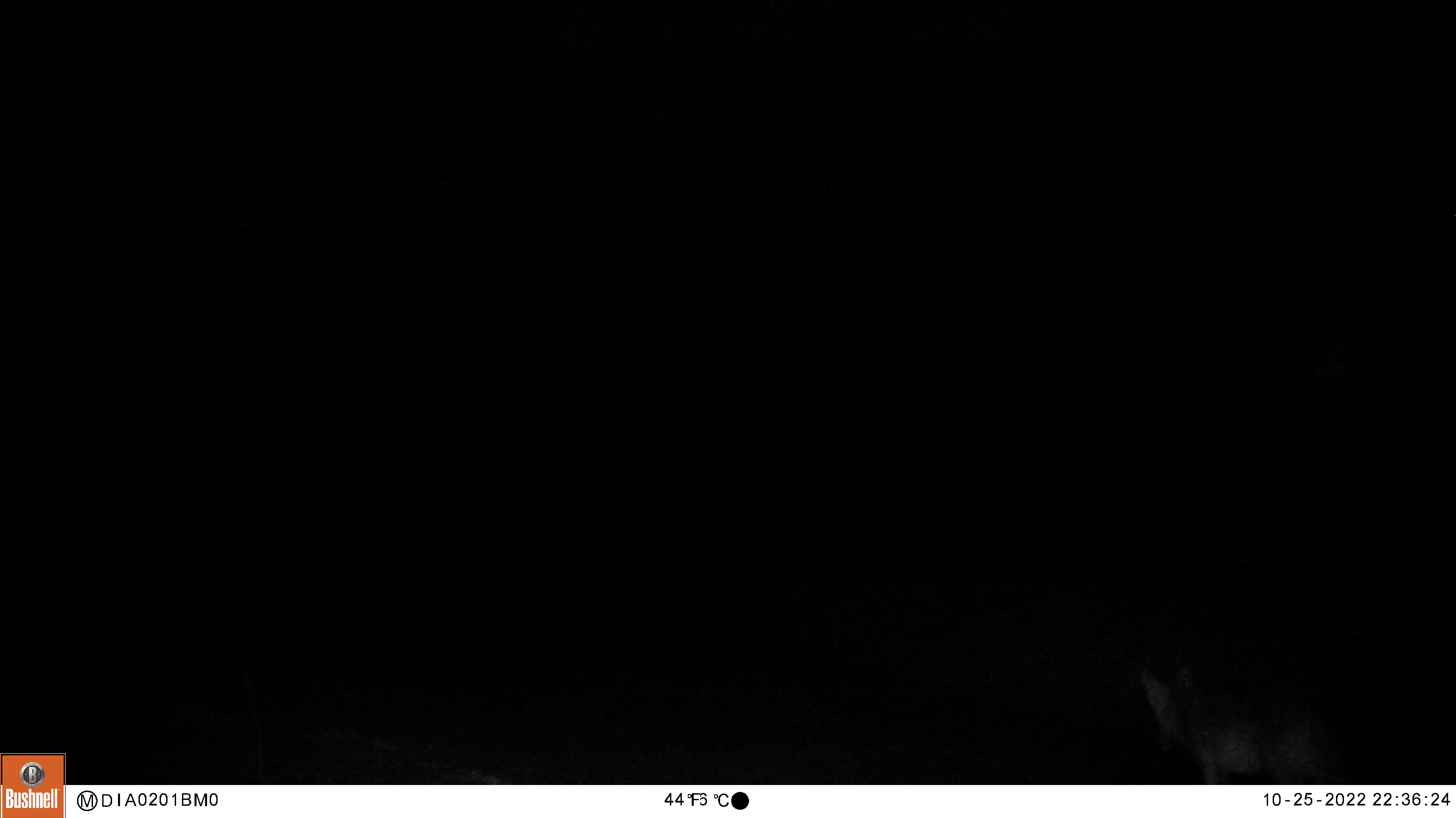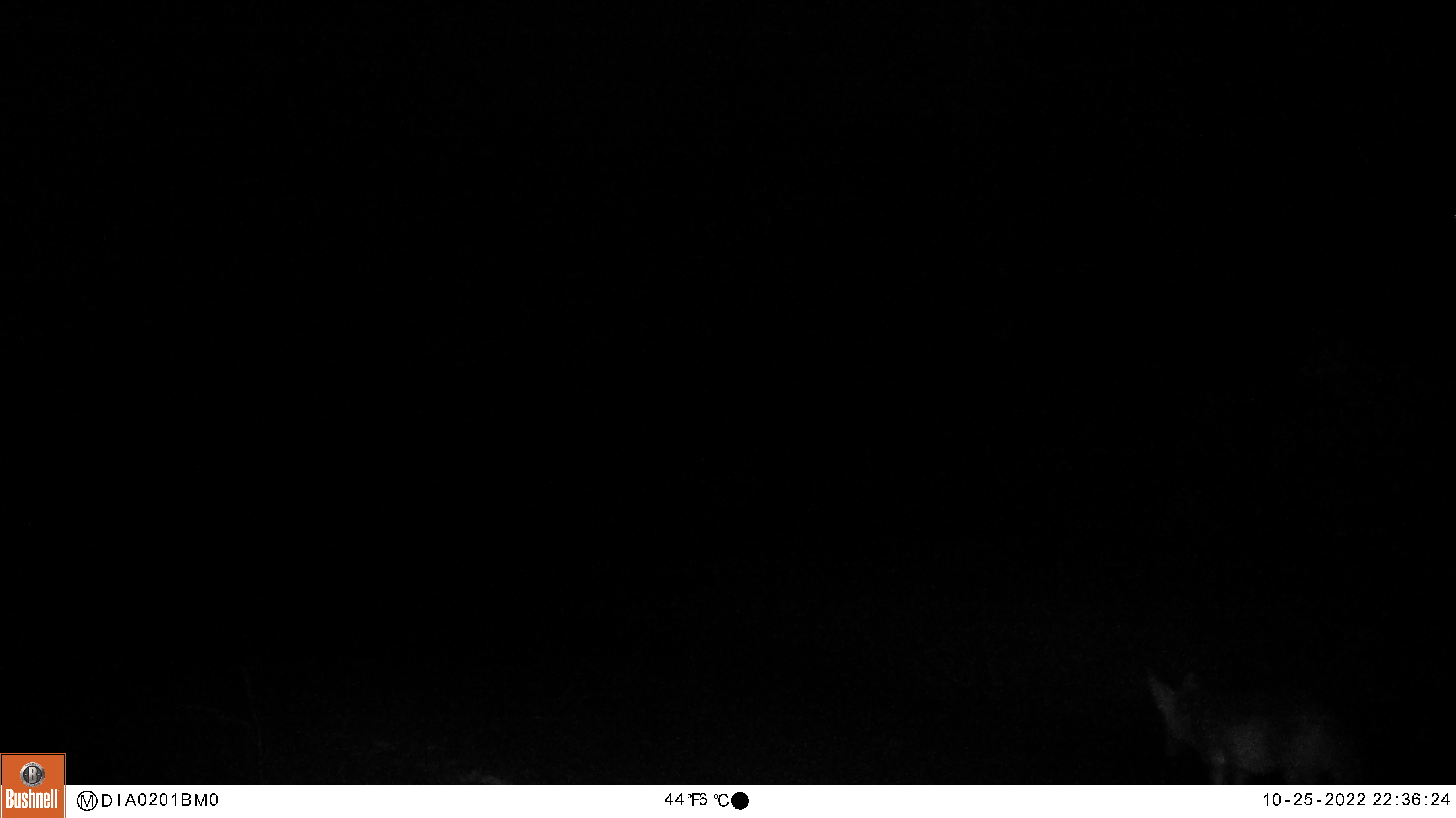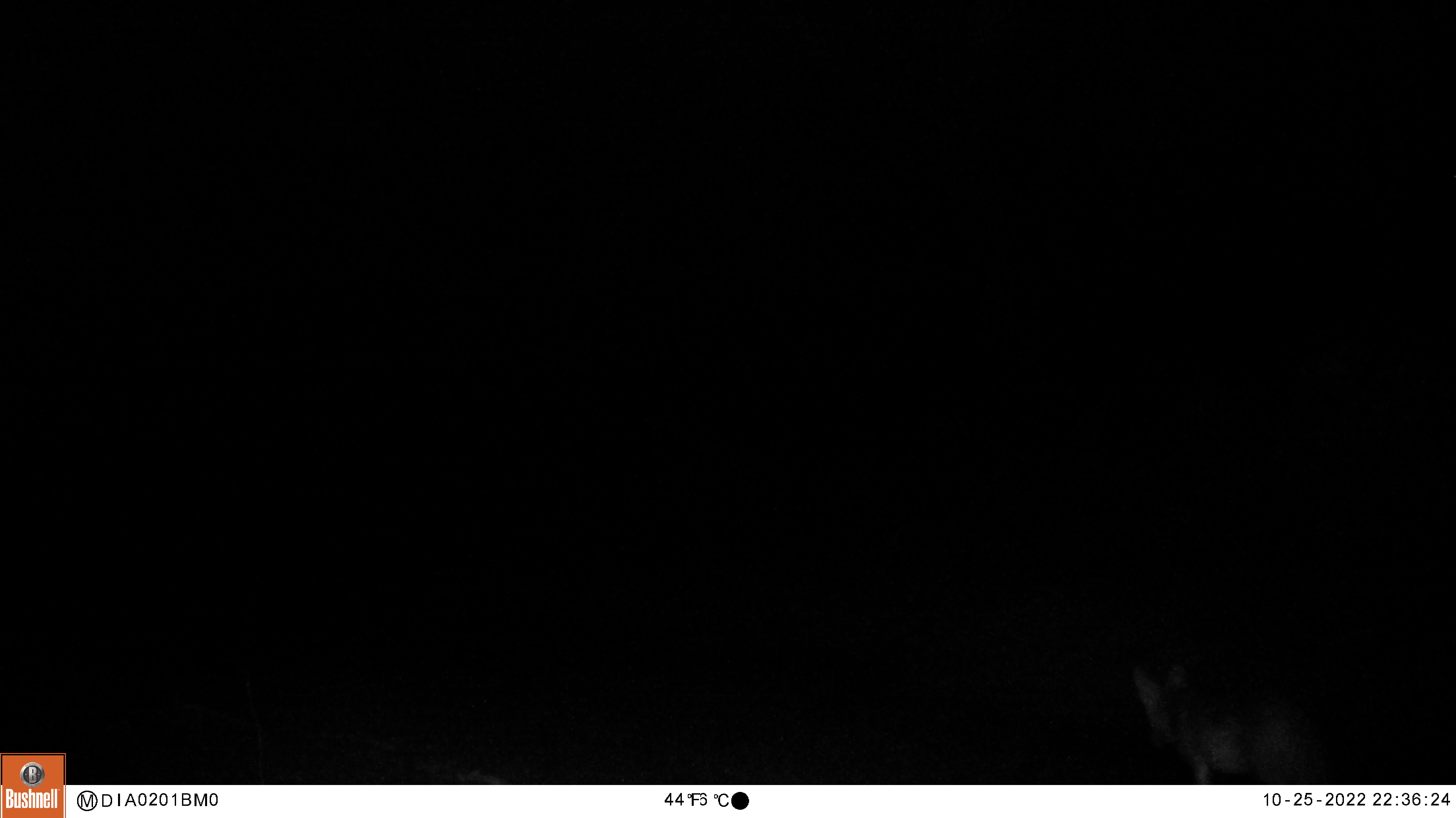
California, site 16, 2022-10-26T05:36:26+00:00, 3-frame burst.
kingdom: Animalia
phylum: Chordata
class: Mammalia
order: Carnivora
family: Canidae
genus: Canis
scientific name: Canis latrans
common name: coyote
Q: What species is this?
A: Coyote (Canis latrans).